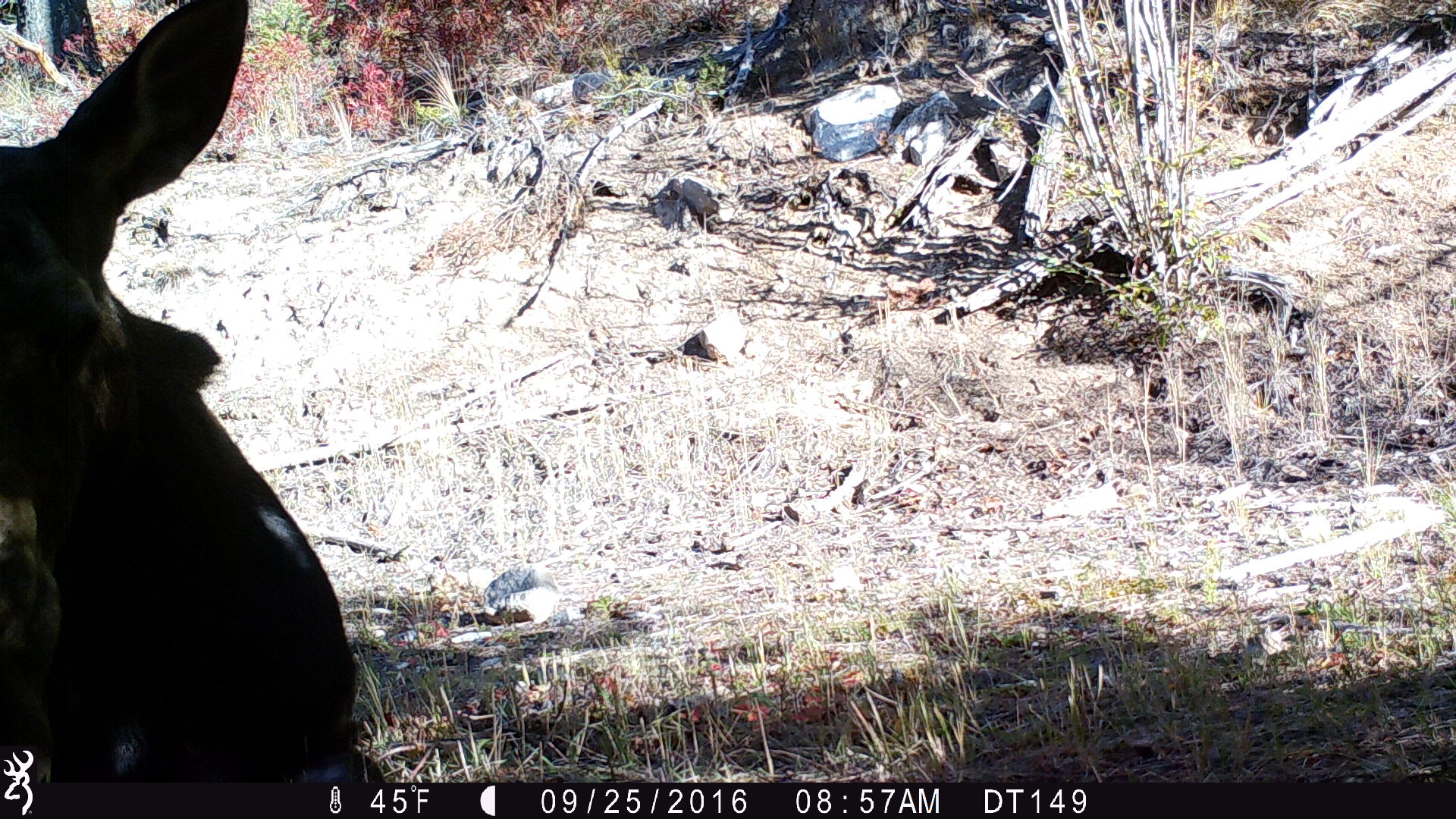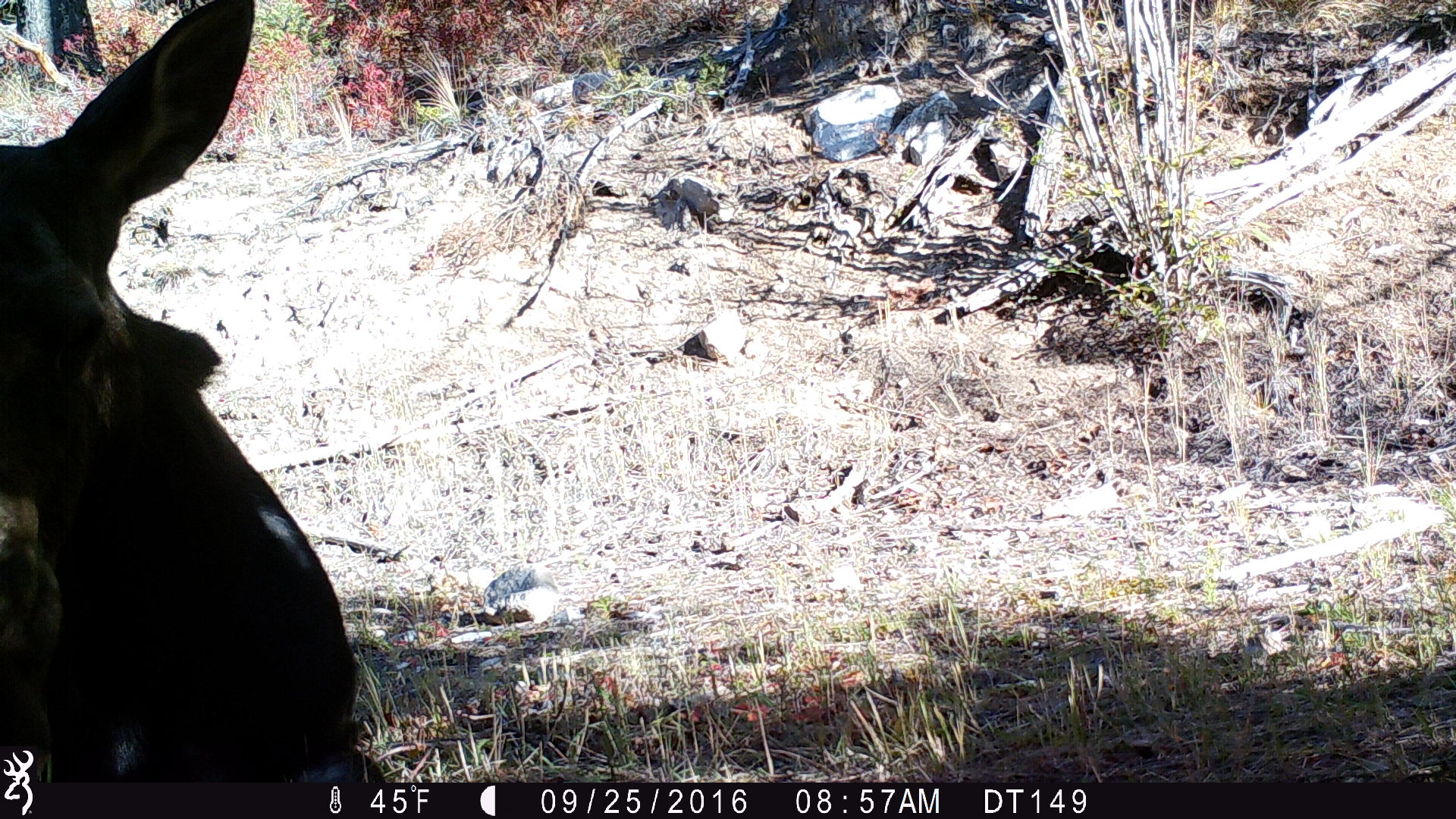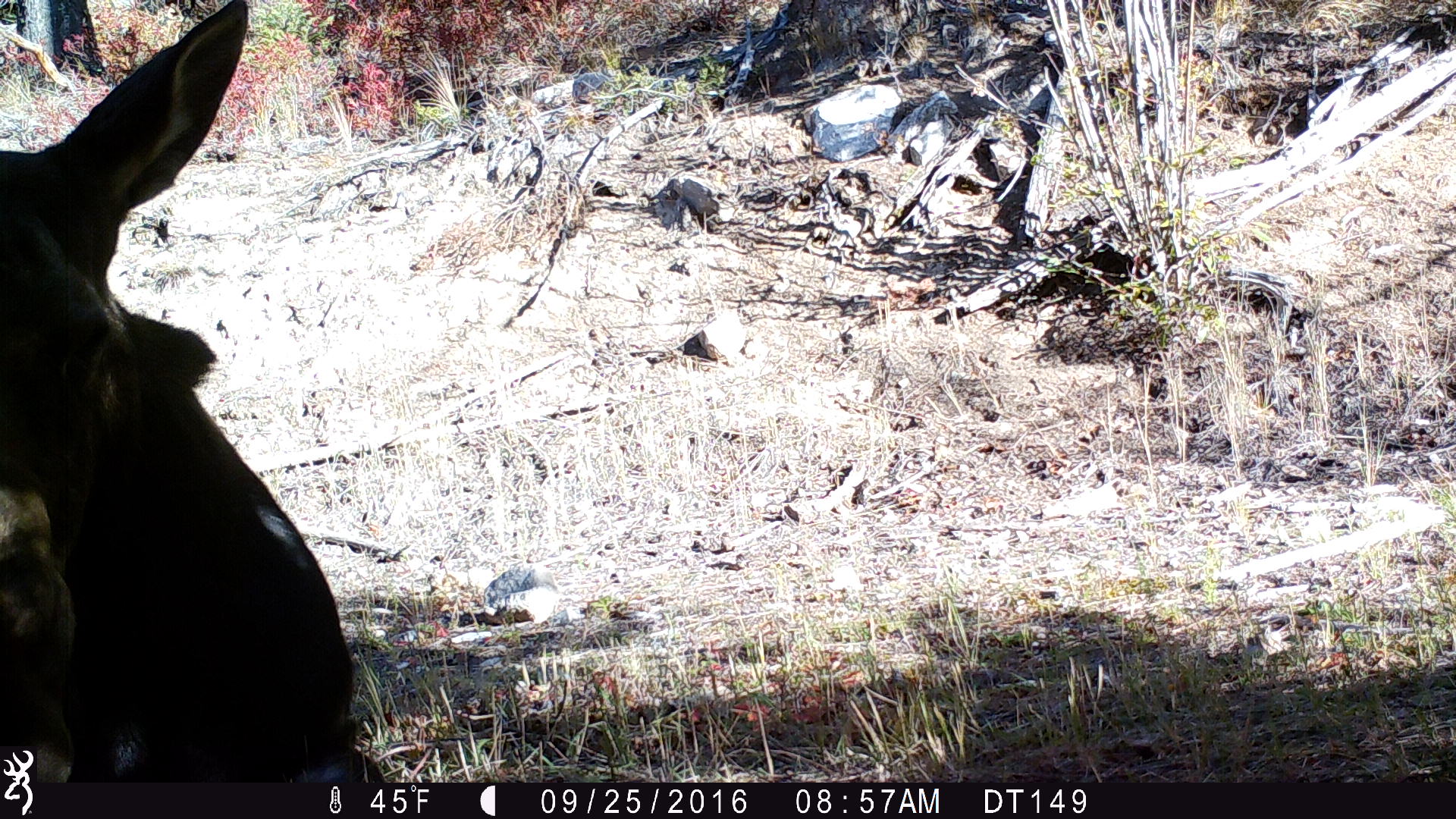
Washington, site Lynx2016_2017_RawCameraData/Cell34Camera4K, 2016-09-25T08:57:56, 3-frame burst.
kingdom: Animalia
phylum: Chordata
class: Mammalia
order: Artiodactyla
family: Cervidae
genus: Alces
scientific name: Alces alces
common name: moose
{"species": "Alces alces (moose)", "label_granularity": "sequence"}